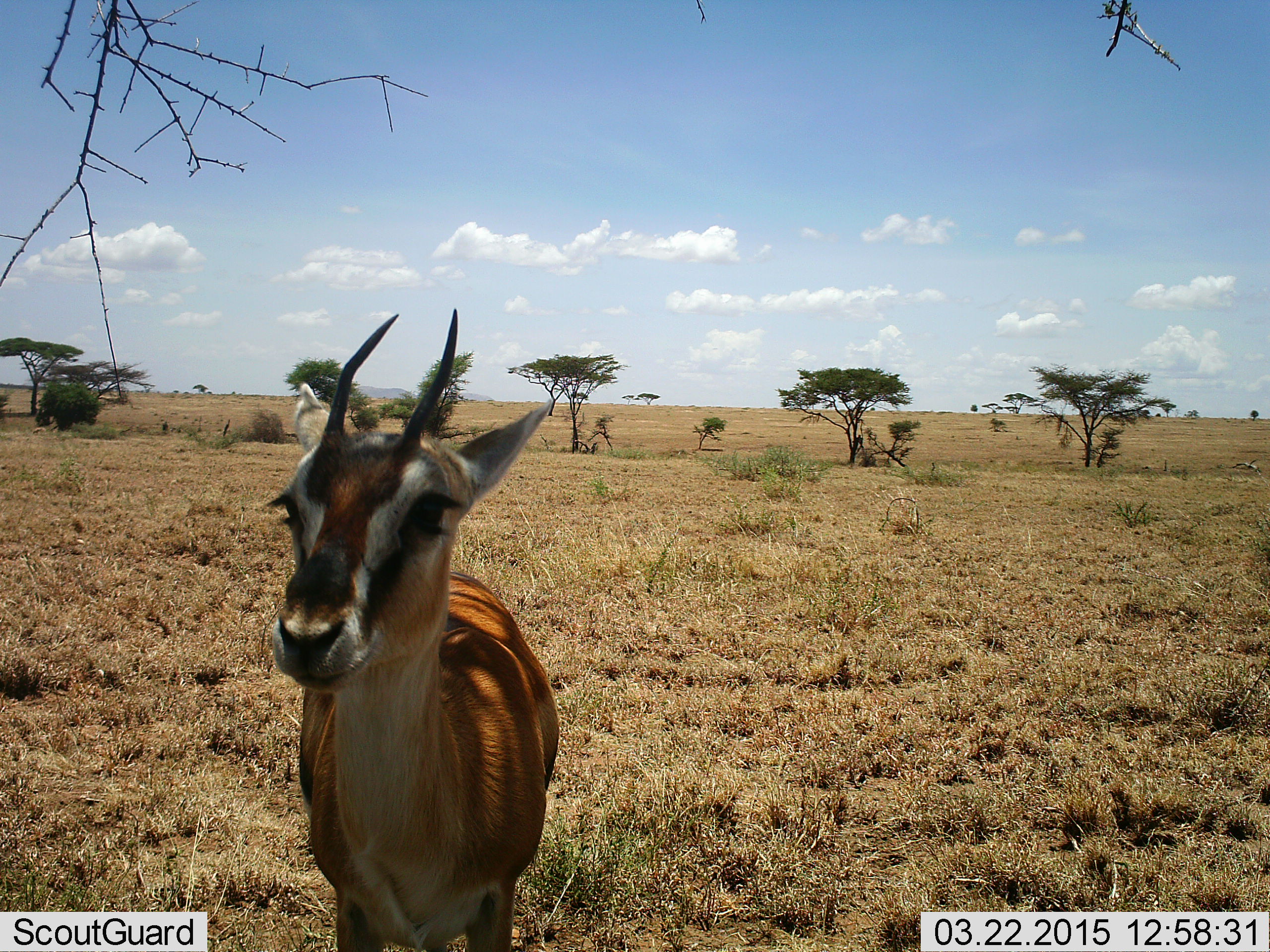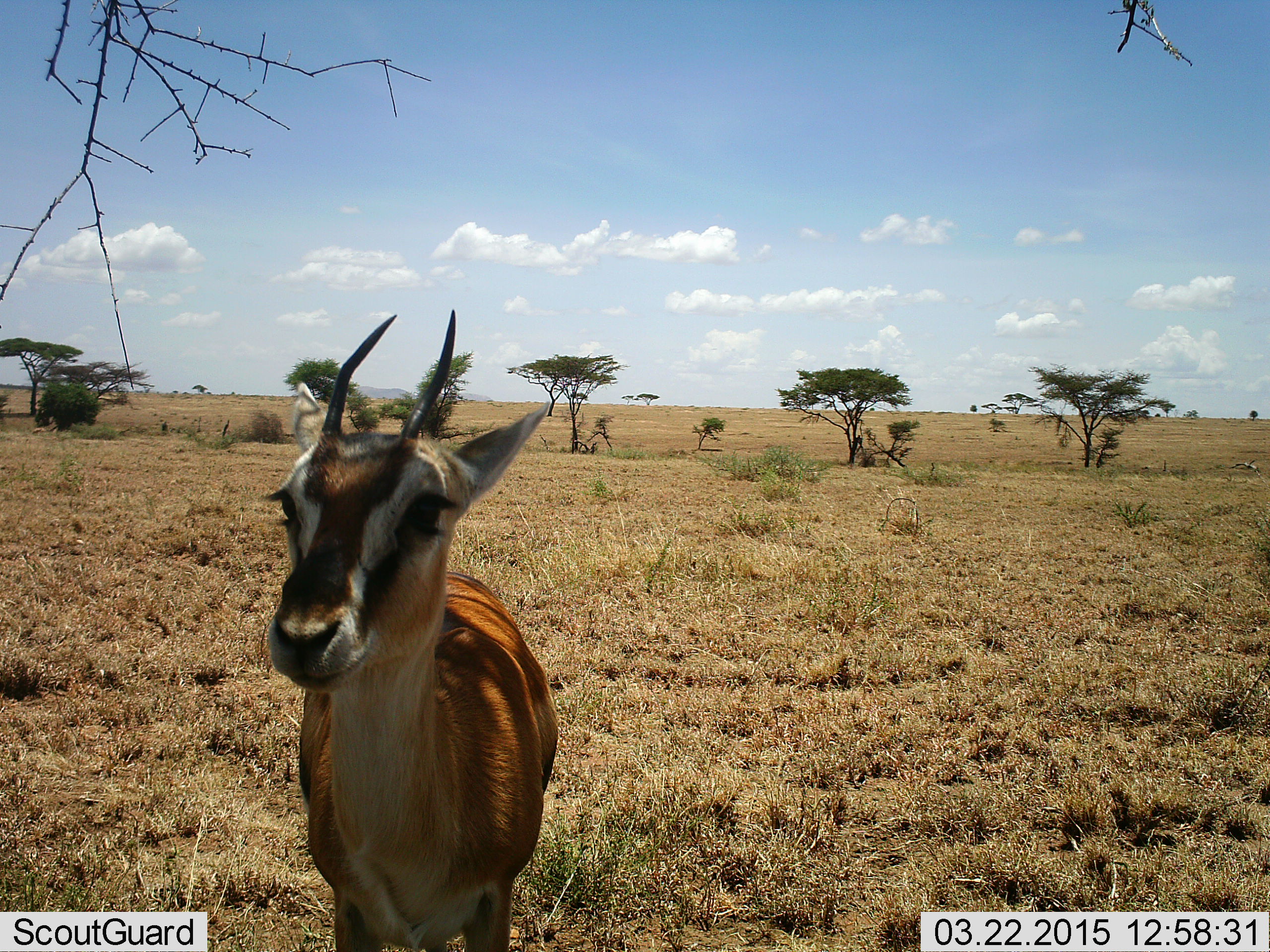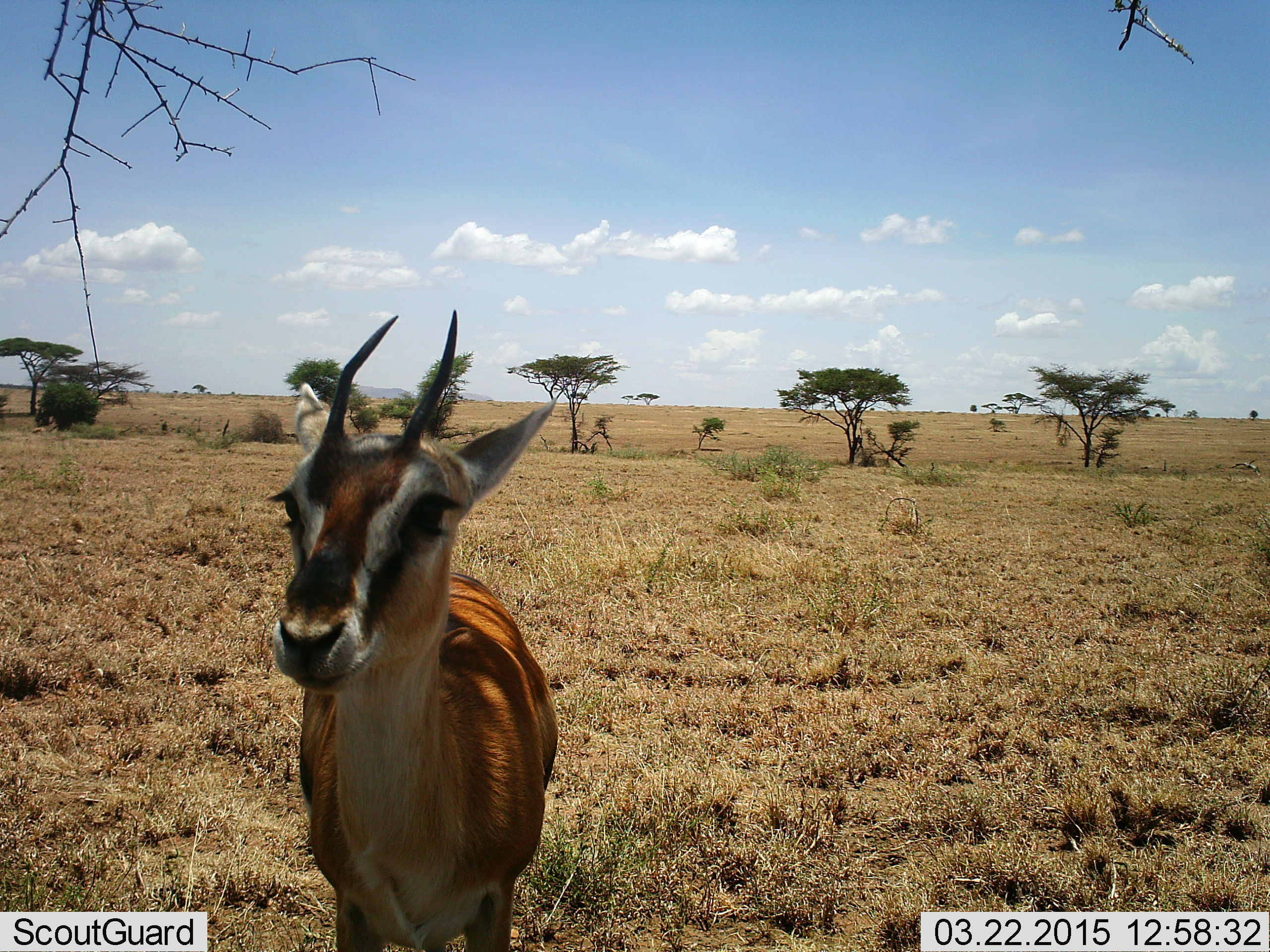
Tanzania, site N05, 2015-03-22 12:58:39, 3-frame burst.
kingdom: Animalia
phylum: Chordata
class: Mammalia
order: Artiodactyla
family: Bovidae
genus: Eudorcas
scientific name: Eudorcas thomsonii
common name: thomson's gazelle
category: gazellethomsons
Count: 1.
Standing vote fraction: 100%.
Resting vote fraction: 10%.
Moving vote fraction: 0%.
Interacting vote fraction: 0%.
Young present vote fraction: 0%.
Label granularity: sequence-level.